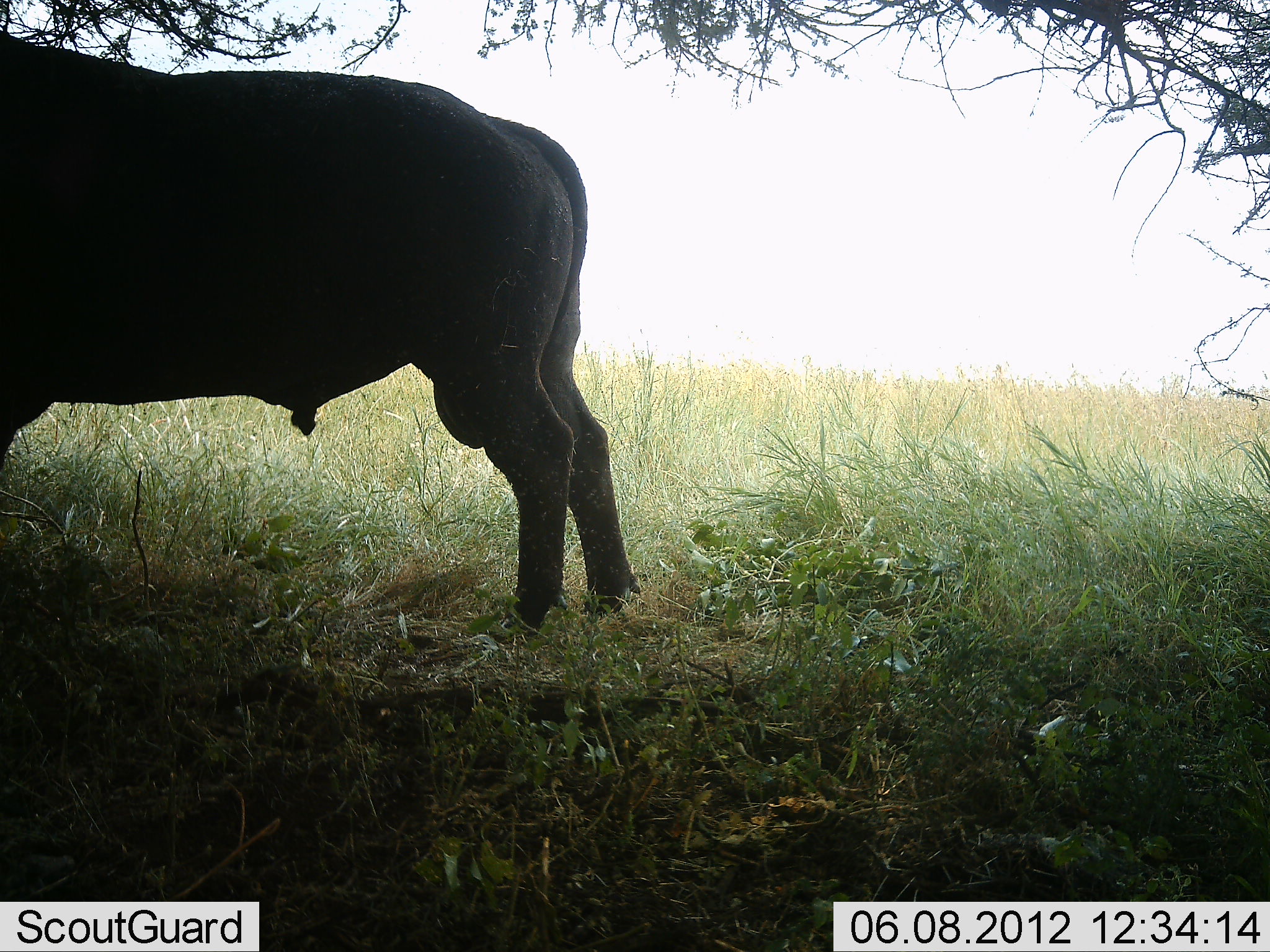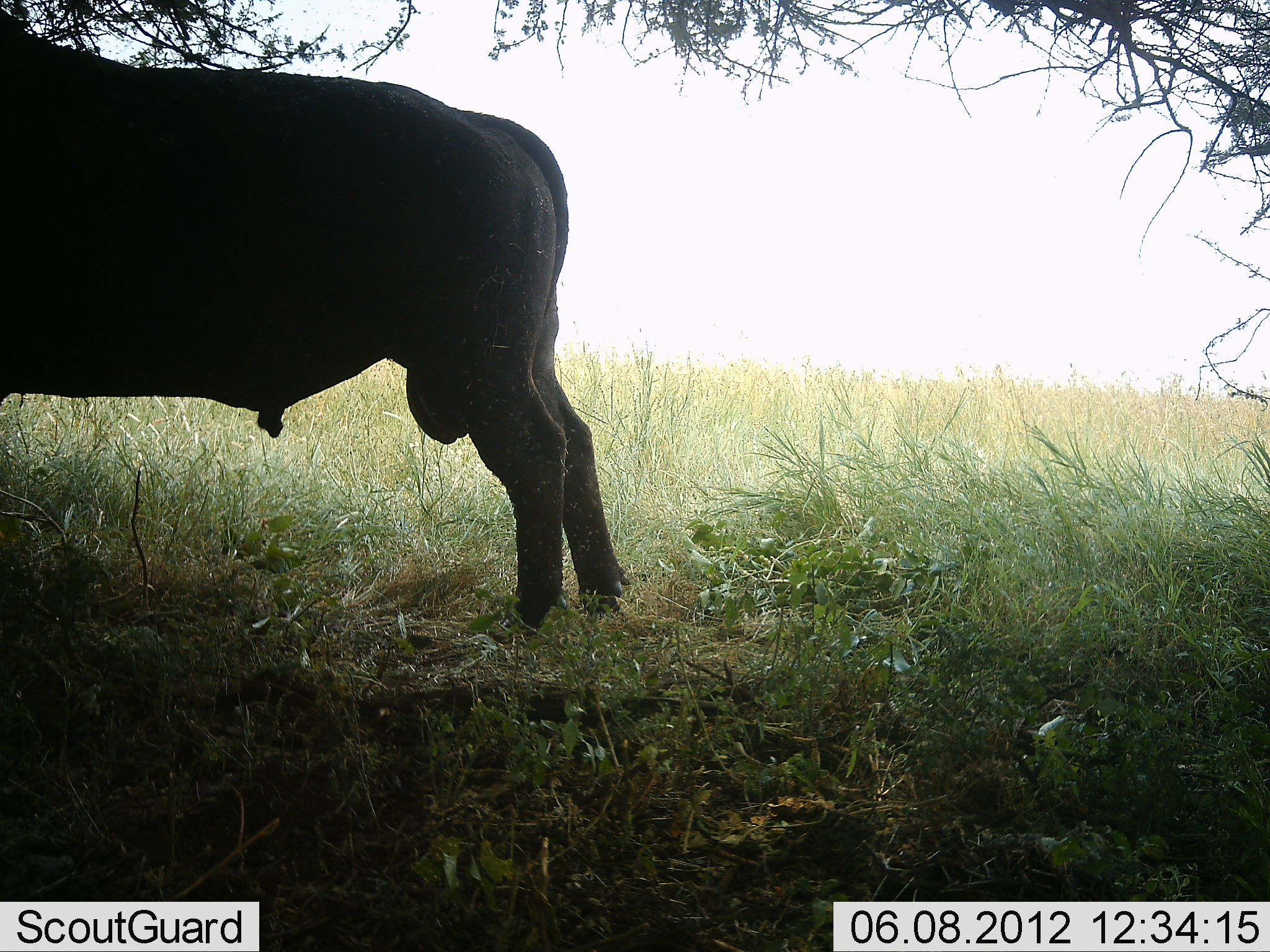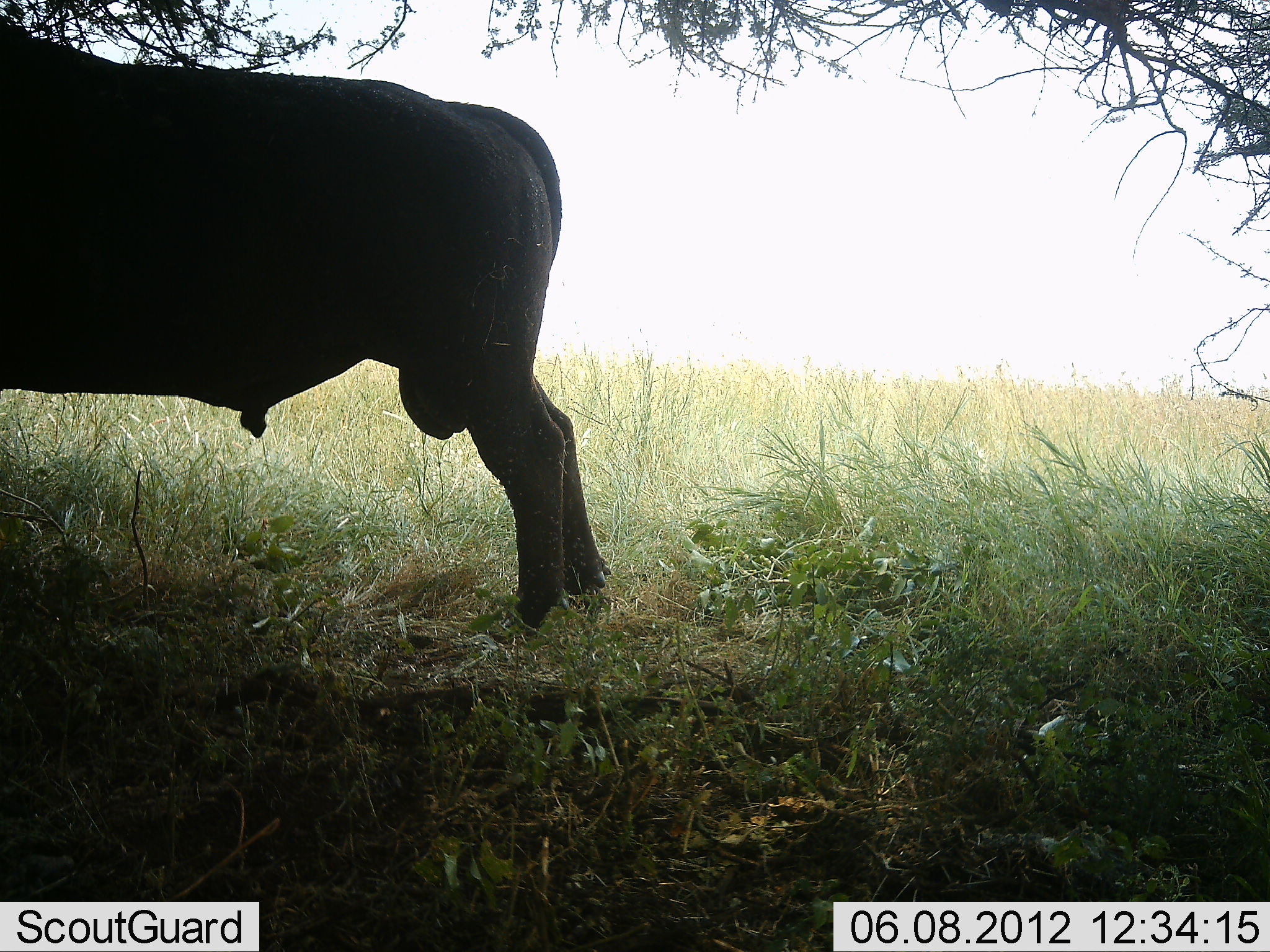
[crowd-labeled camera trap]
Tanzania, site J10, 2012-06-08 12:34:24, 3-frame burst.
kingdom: Animalia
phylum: Chordata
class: Mammalia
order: Artiodactyla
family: Bovidae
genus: Syncerus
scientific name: Syncerus caffer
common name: cape buffalo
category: buffalo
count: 1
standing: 100%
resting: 0%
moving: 0%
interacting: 0%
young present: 0%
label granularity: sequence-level